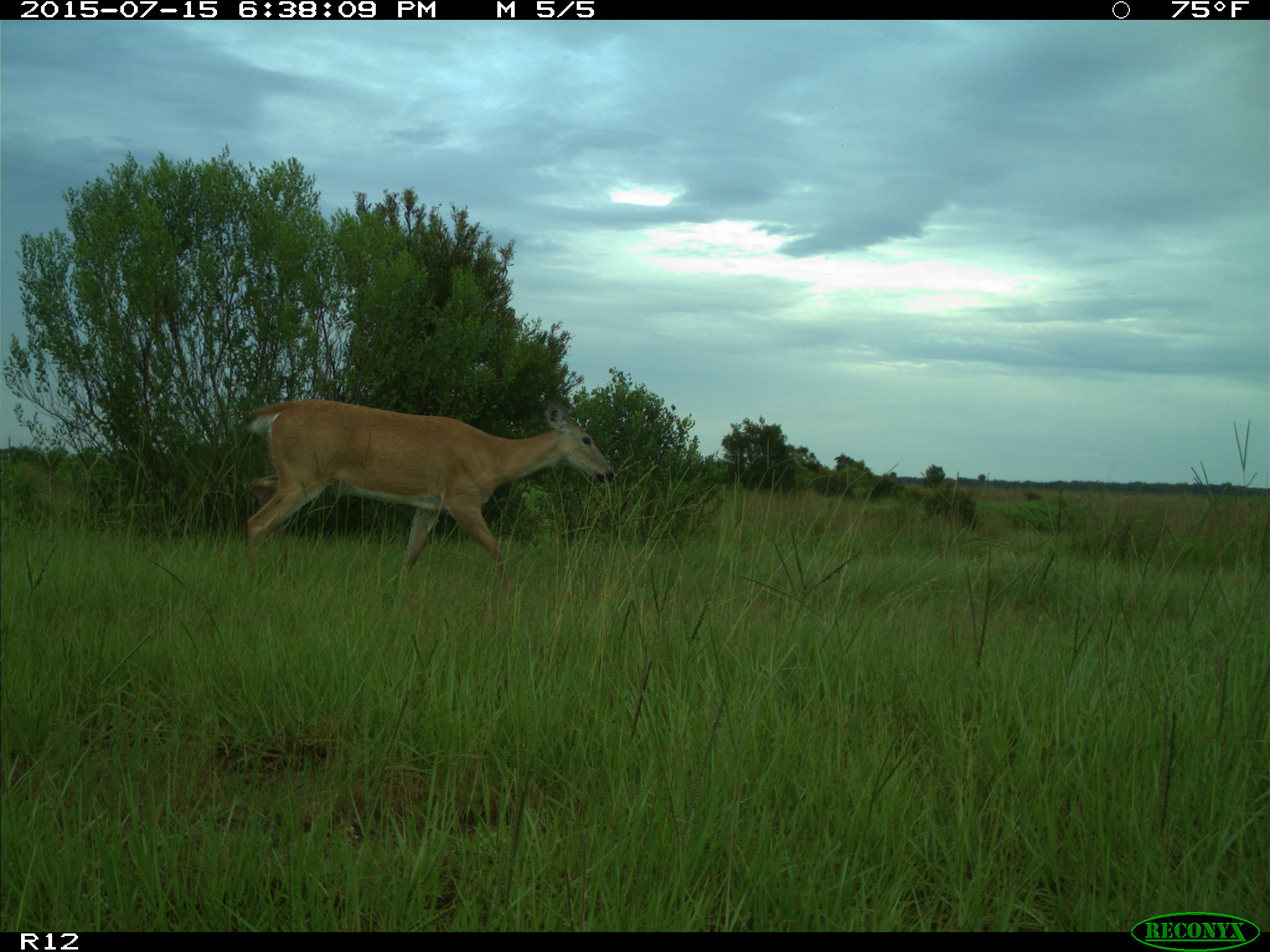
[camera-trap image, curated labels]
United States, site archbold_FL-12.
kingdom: Animalia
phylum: Chordata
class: Mammalia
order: Artiodactyla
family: Cervidae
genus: Odocoileus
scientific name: Odocoileus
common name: deer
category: unidentified deer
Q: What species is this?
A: Unidentified deer (deer) (Odocoileus).